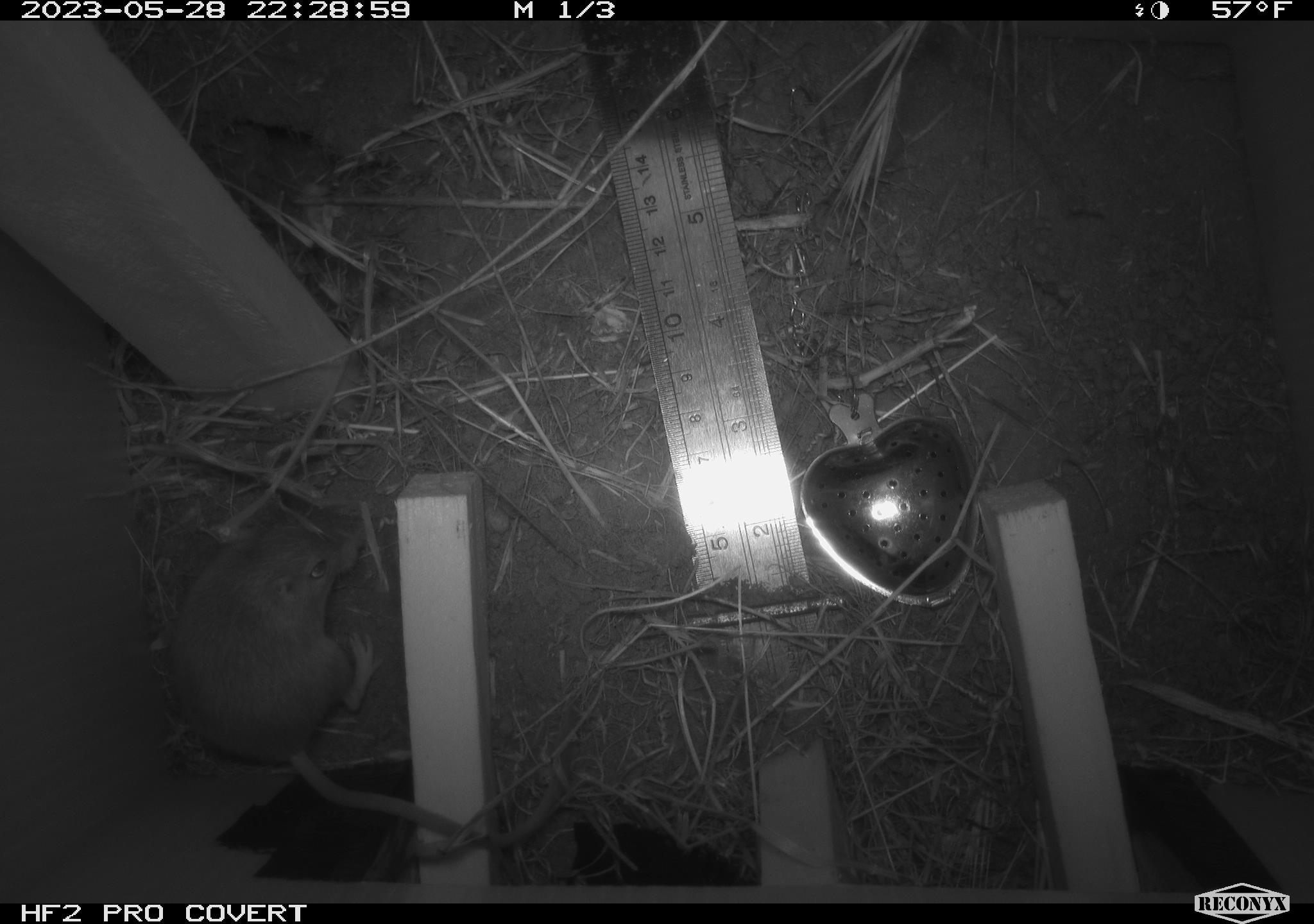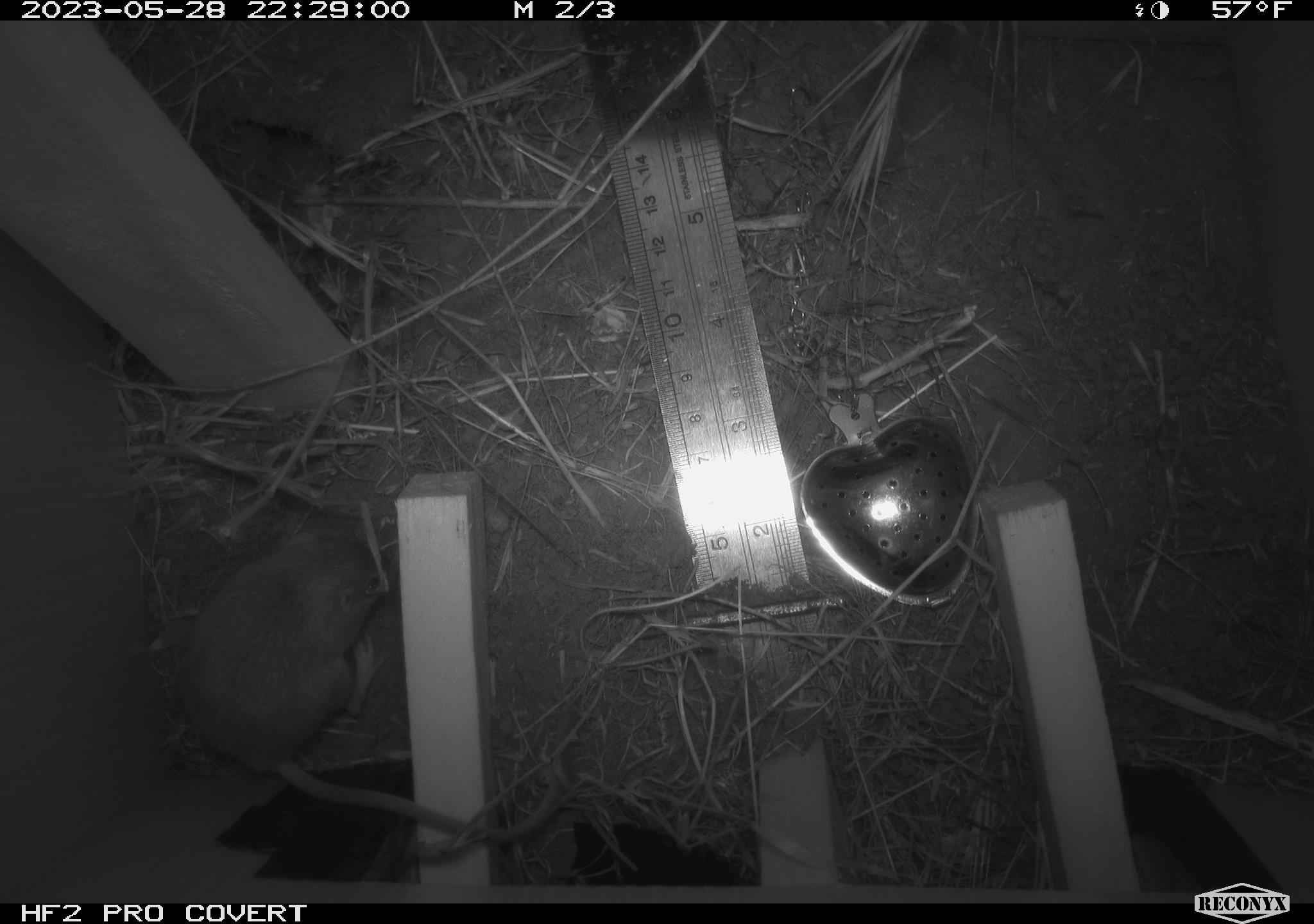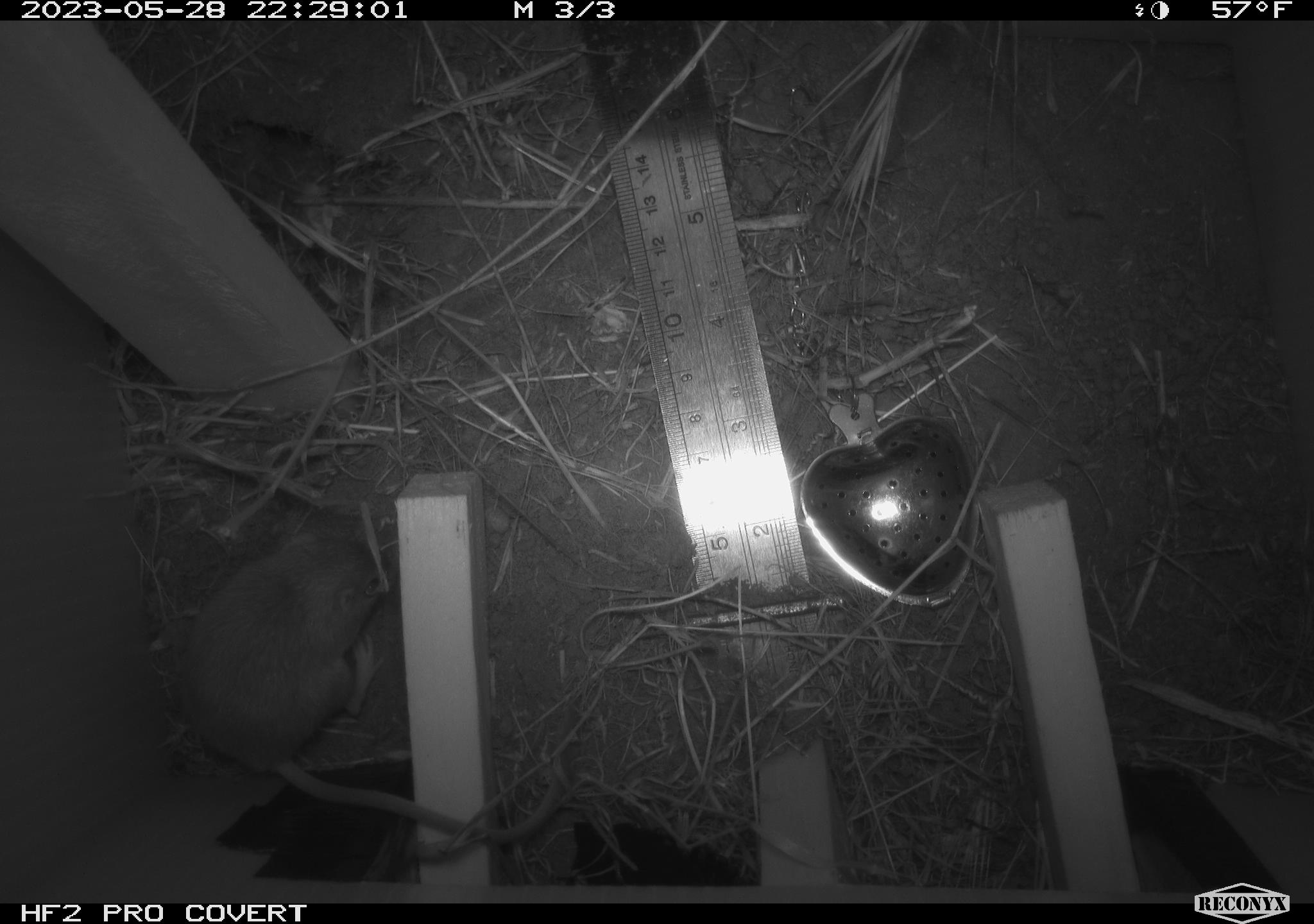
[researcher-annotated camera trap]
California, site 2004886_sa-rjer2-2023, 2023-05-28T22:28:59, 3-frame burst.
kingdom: Animalia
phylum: Chordata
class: Mammalia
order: Rodentia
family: Heteromyidae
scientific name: Heteromyidae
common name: kangaroo rats and pocket mice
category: heteromyidae family